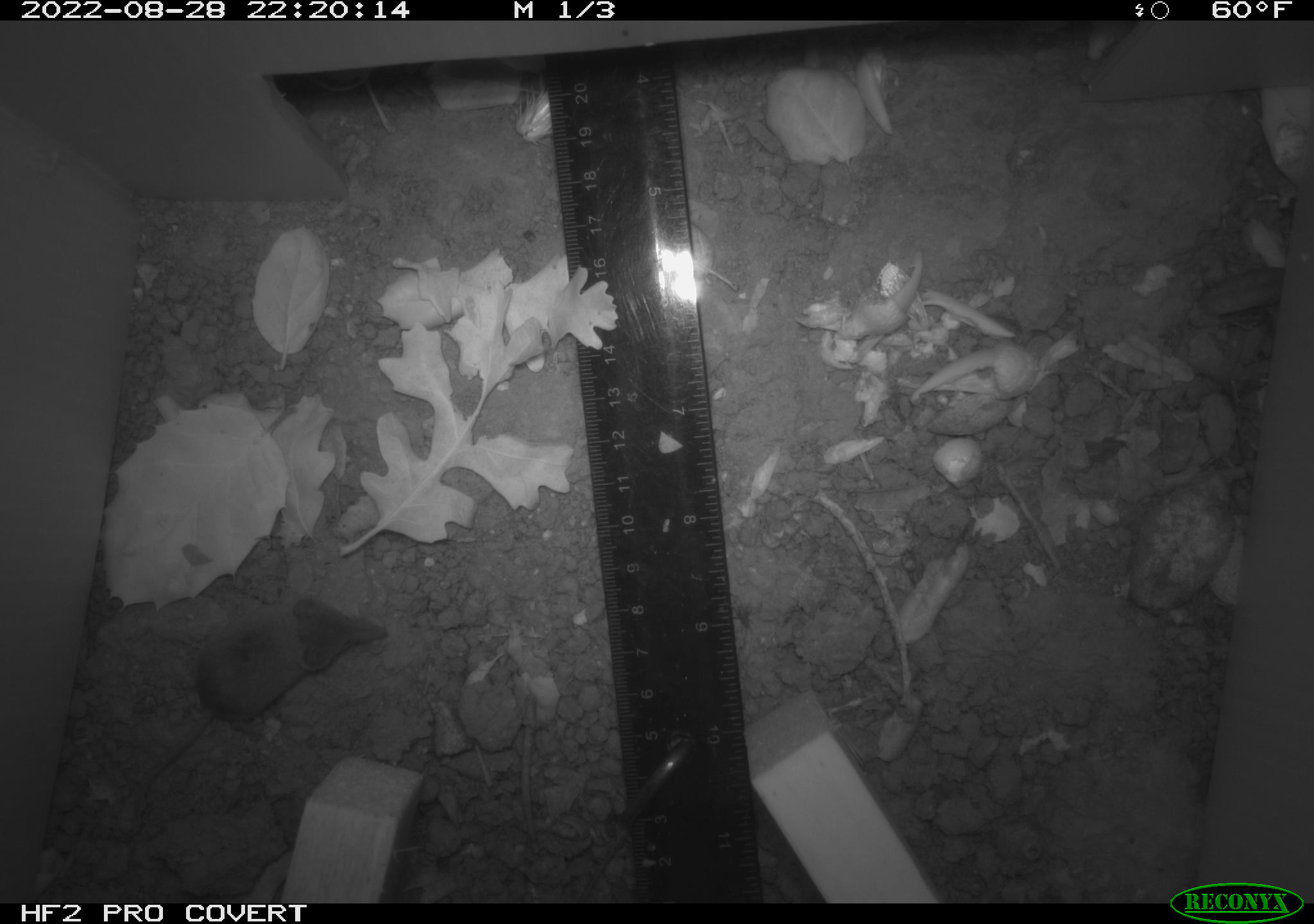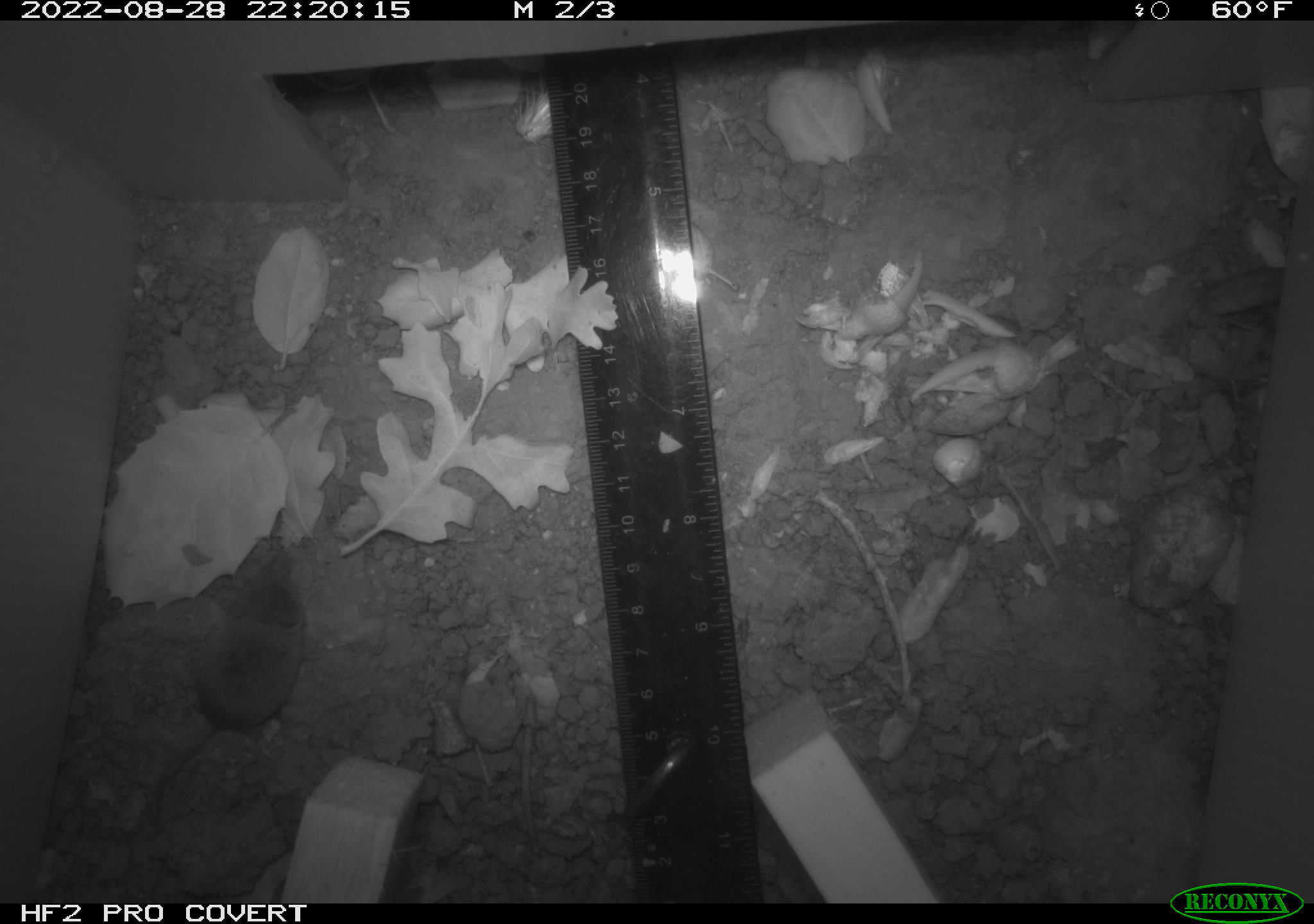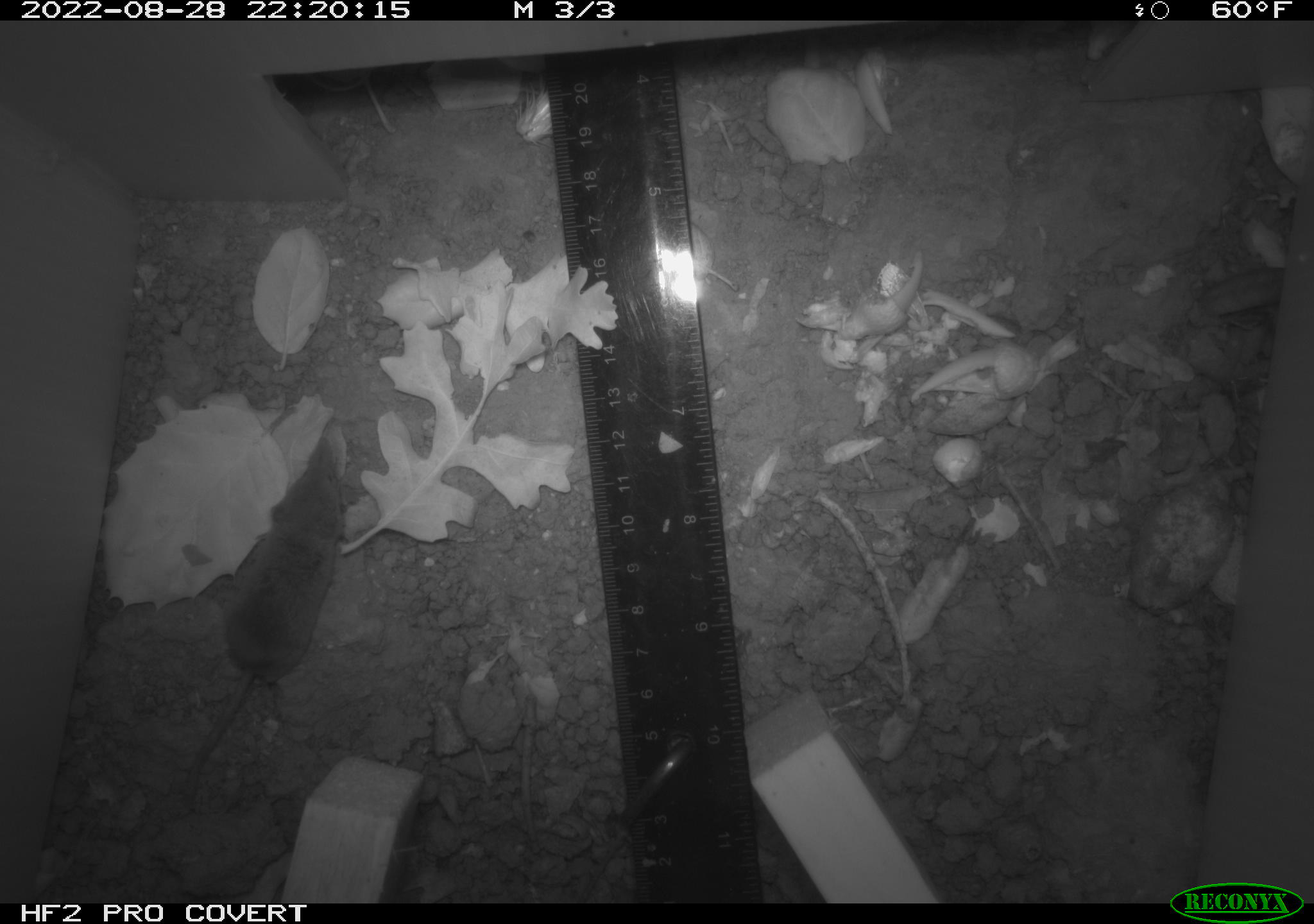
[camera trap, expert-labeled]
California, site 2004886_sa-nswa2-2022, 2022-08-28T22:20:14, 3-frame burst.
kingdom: Animalia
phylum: Chordata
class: Mammalia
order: Eulipotyphla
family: Soricidae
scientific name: Soricidae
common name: shrews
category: soricidae family